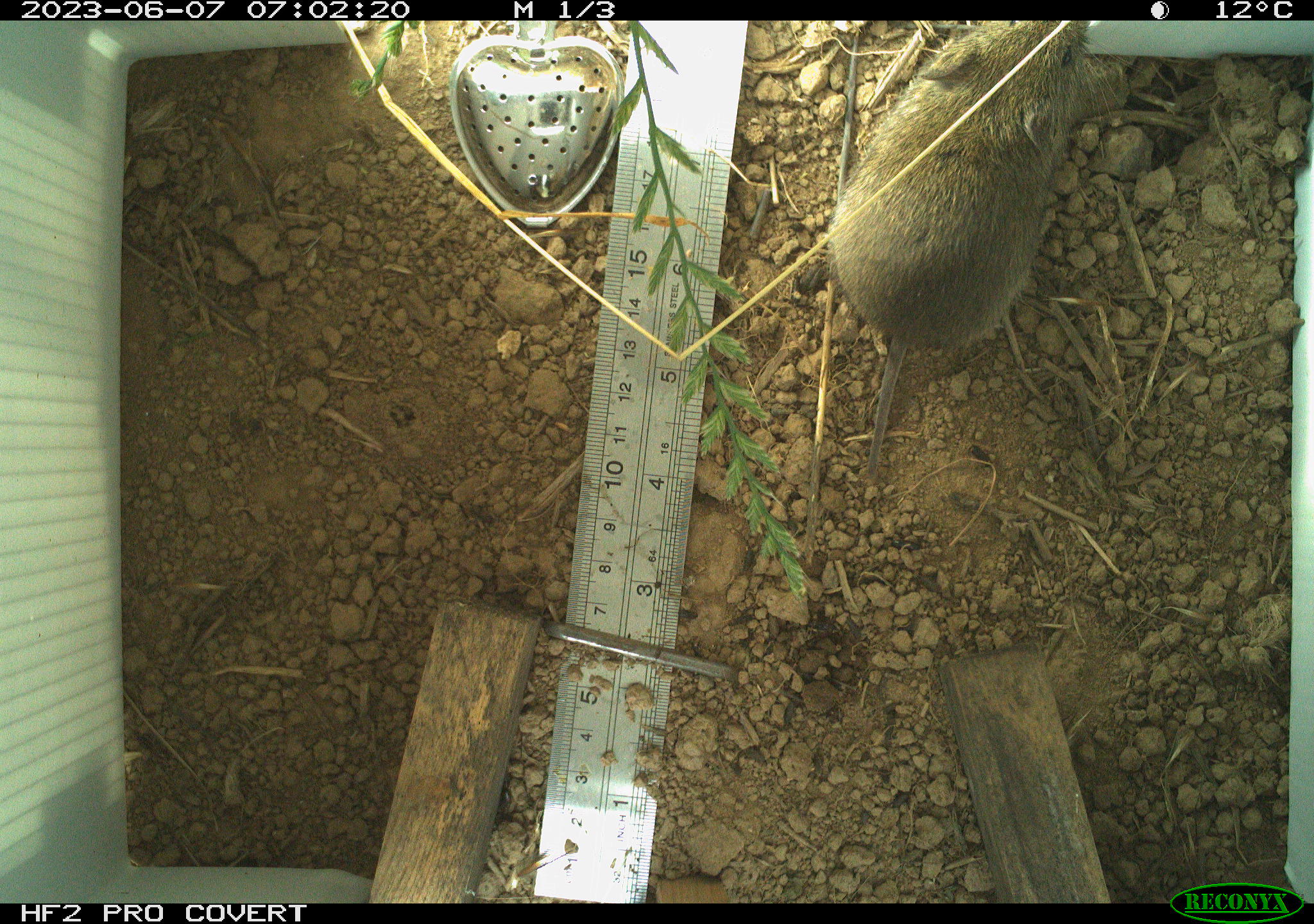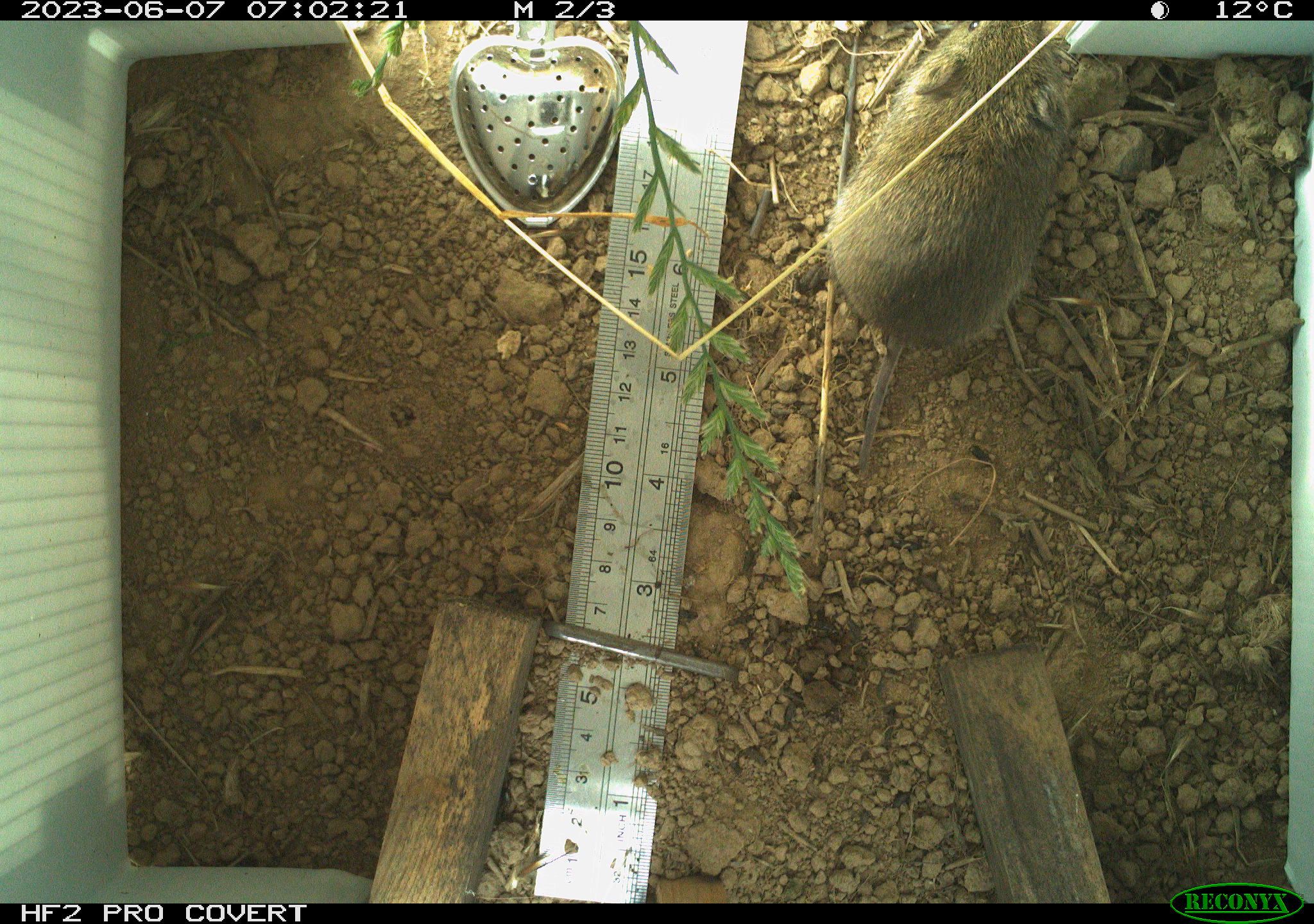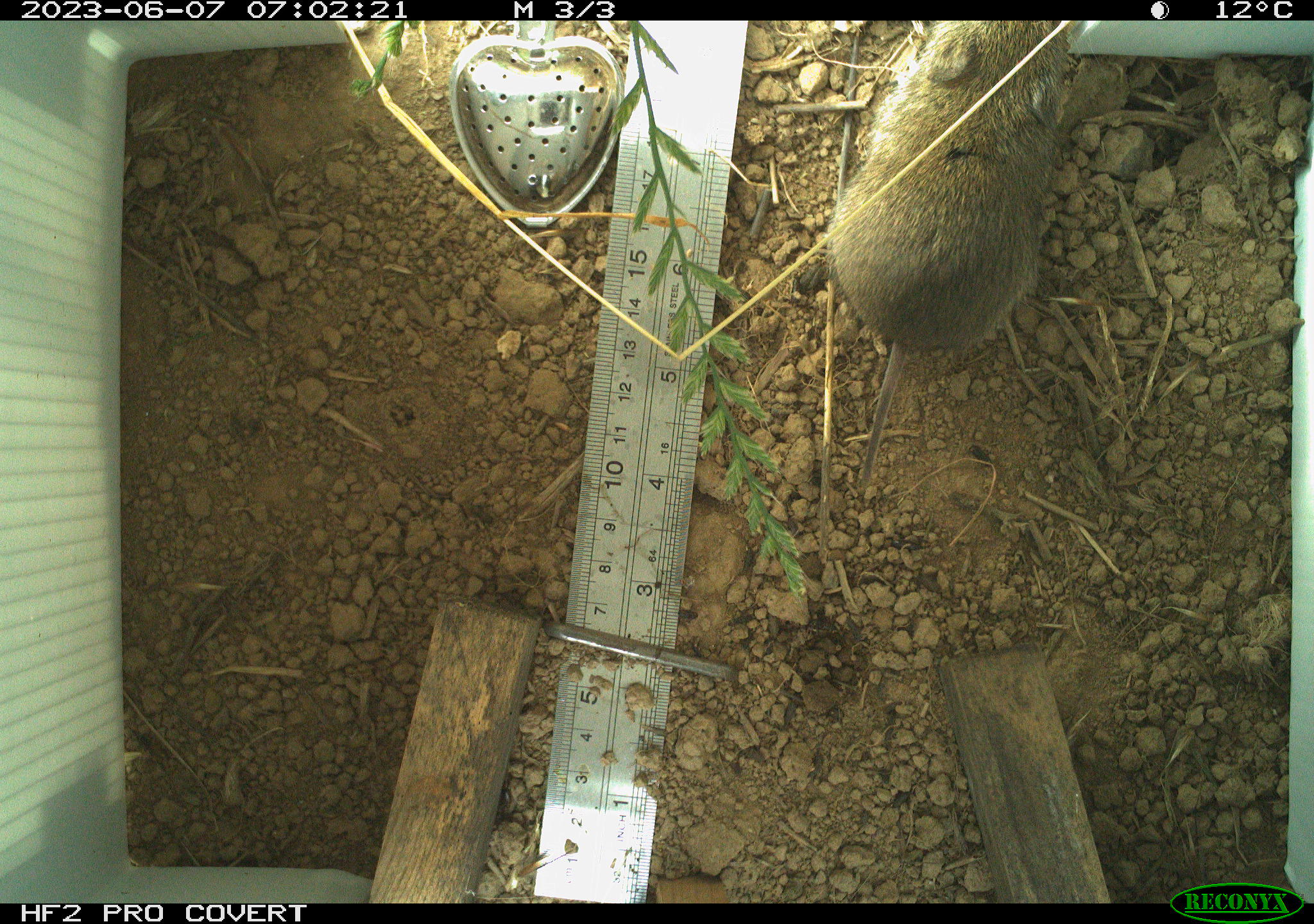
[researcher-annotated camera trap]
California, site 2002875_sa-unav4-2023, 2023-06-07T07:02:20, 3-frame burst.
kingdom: Animalia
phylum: Chordata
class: Mammalia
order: Rodentia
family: Cricetidae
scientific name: Arvicolinae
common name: voles, lemmings, and muskrats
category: arvicolinae subfamily